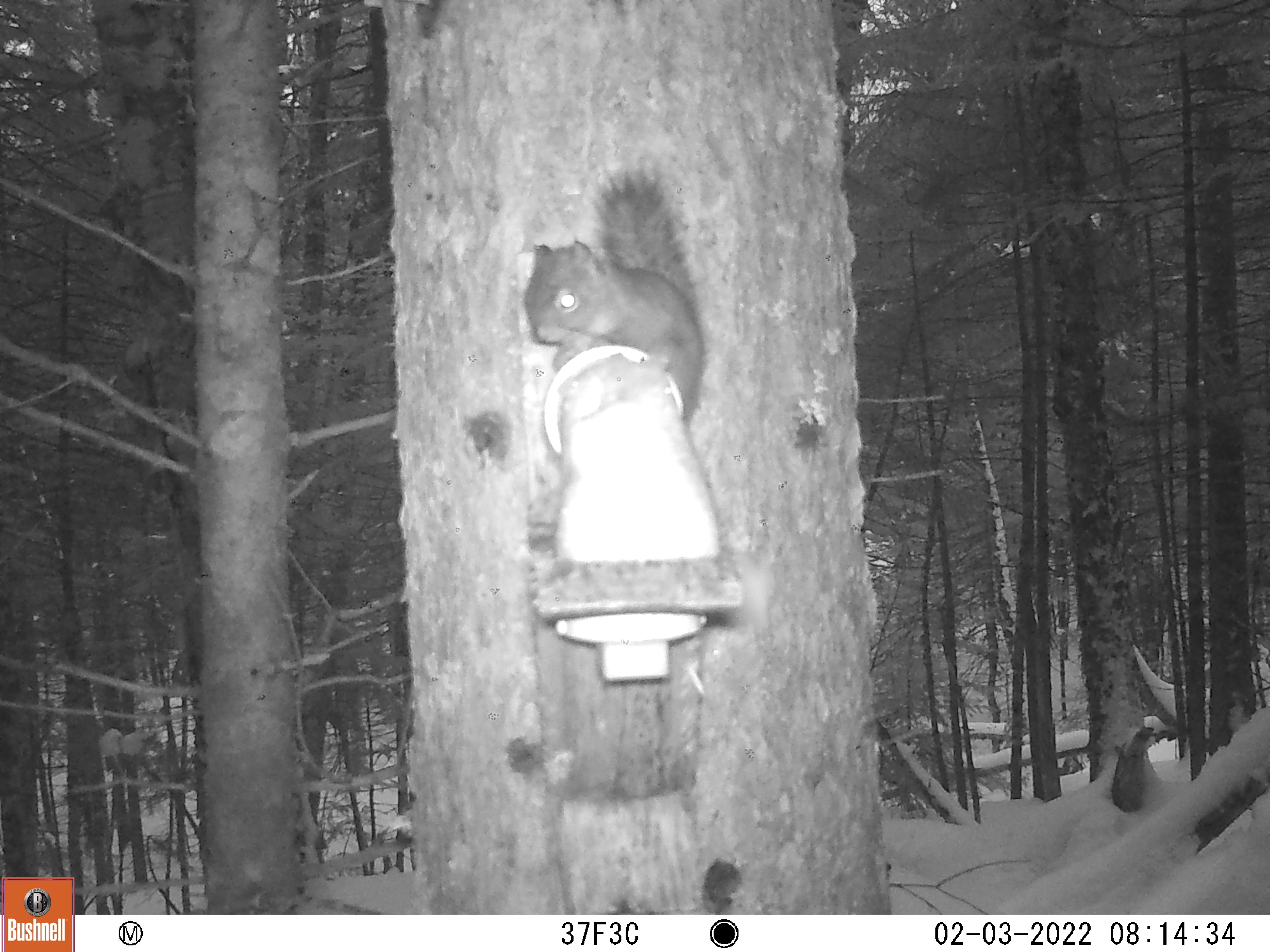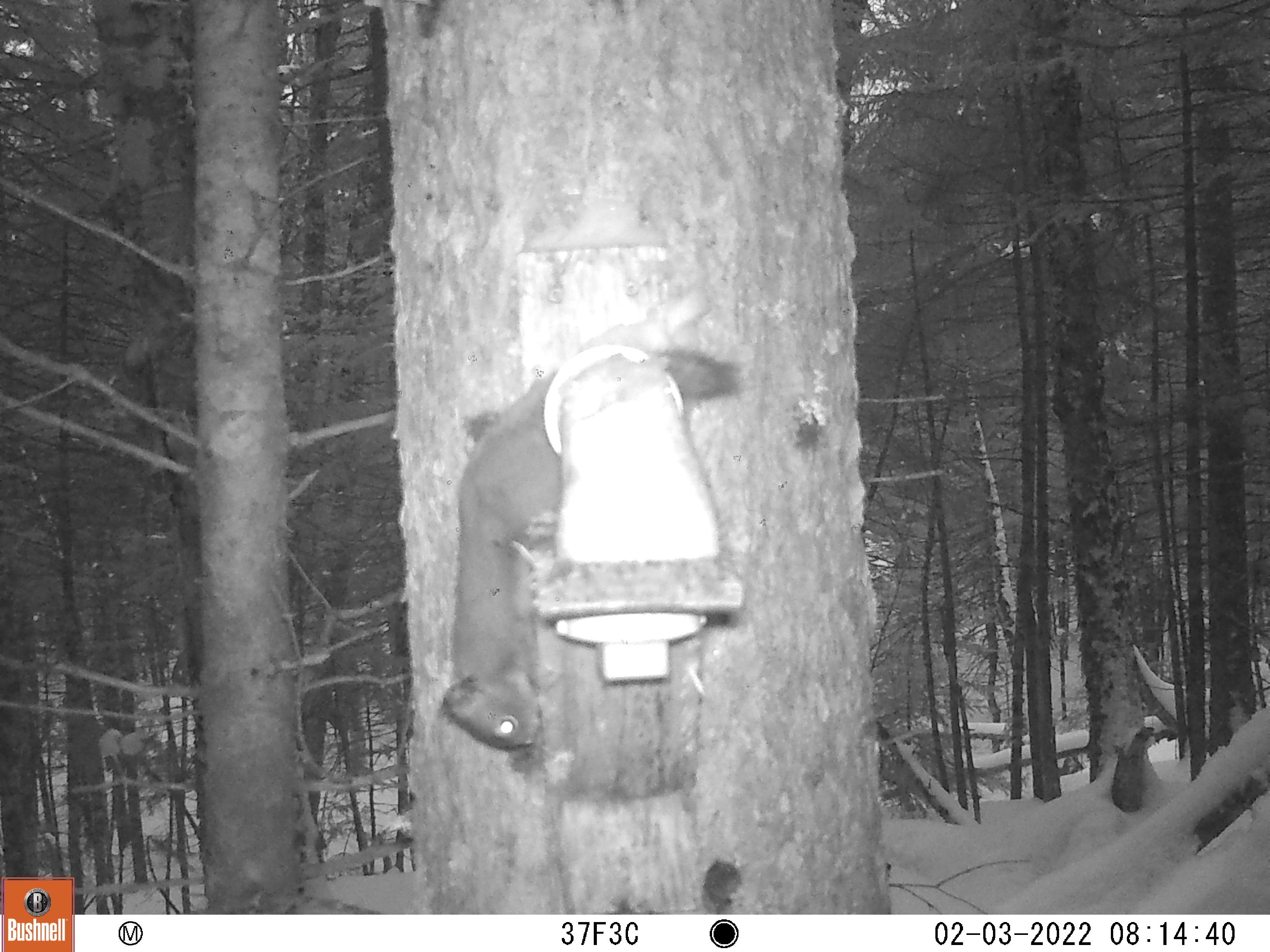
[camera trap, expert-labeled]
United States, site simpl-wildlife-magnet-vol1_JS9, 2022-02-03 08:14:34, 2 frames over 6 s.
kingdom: Animalia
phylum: Chordata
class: Mammalia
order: Rodentia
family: Sciuridae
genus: Tamiasciurus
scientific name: Tamiasciurus hudsonicus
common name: red squirrel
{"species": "red squirrel (Tamiasciurus hudsonicus)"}